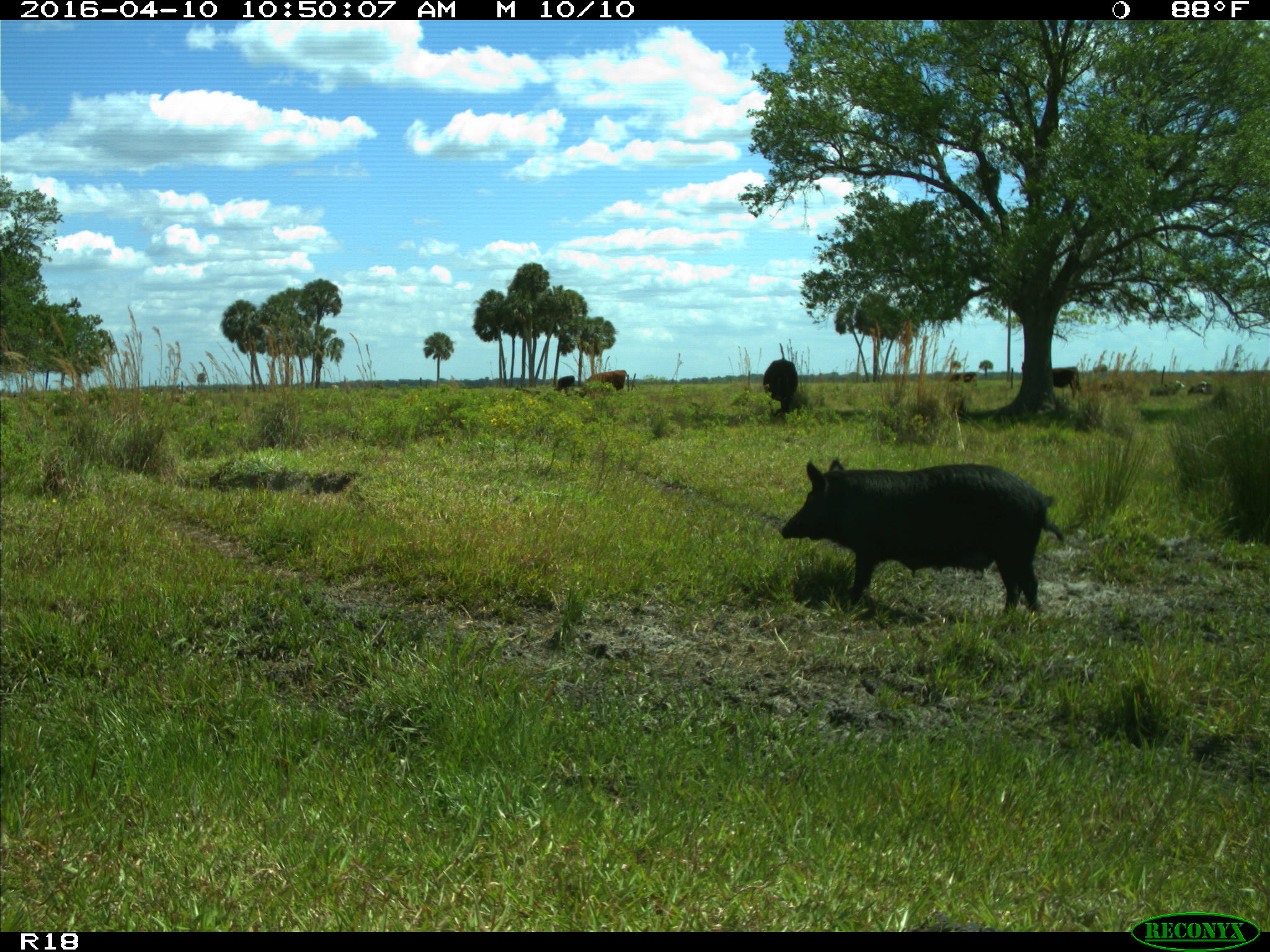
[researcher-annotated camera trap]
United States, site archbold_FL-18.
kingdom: Animalia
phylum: Chordata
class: Mammalia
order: Artiodactyla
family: Suidae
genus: Sus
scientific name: Sus scrofa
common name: wild boar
Sus scrofa (wild boar).